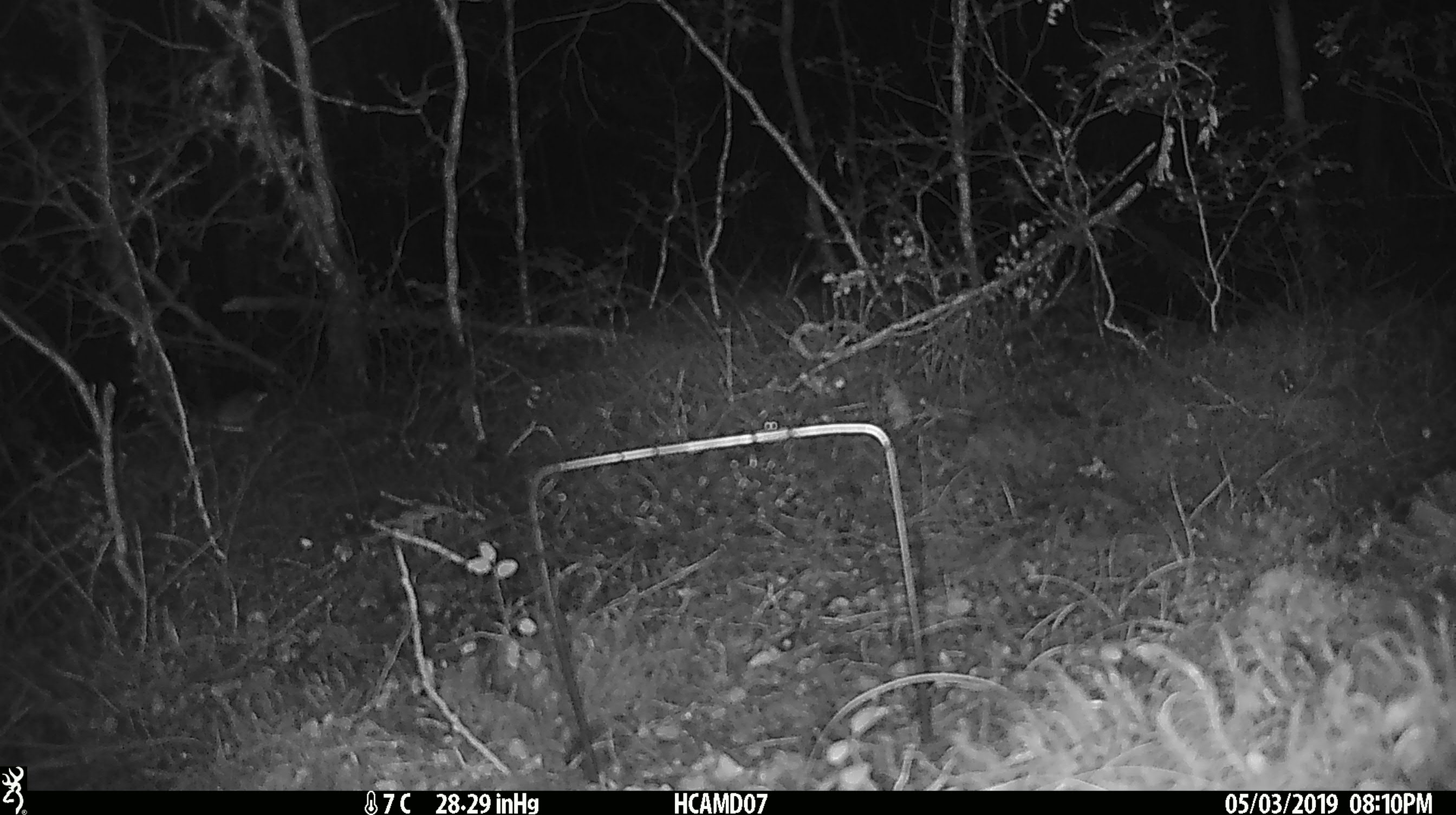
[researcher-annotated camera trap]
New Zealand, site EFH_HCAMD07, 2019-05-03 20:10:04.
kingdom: Animalia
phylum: Chordata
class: Mammalia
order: Rodentia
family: Muridae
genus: Mus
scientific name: Mus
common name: mouse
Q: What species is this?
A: Mouse (Mus).